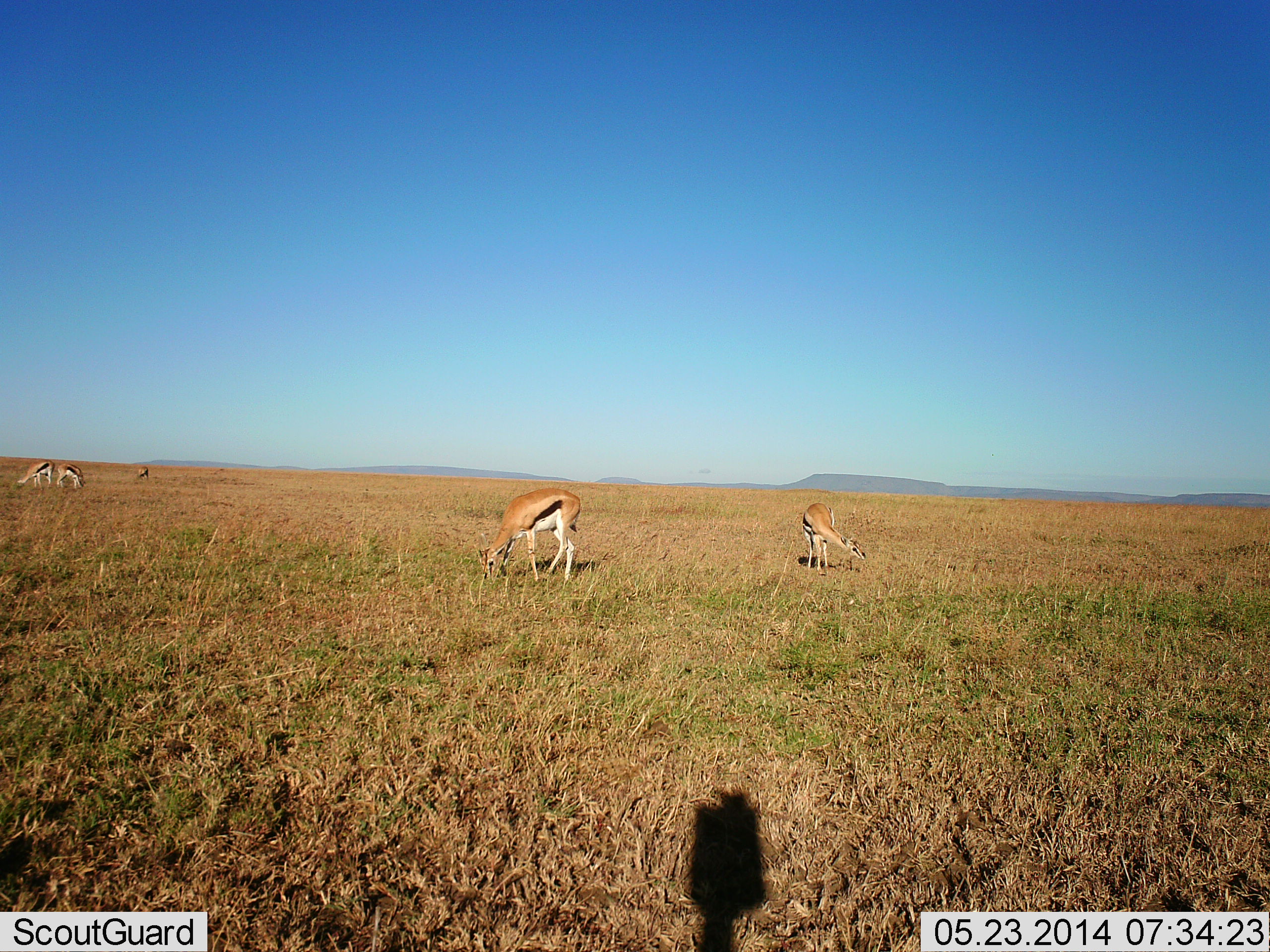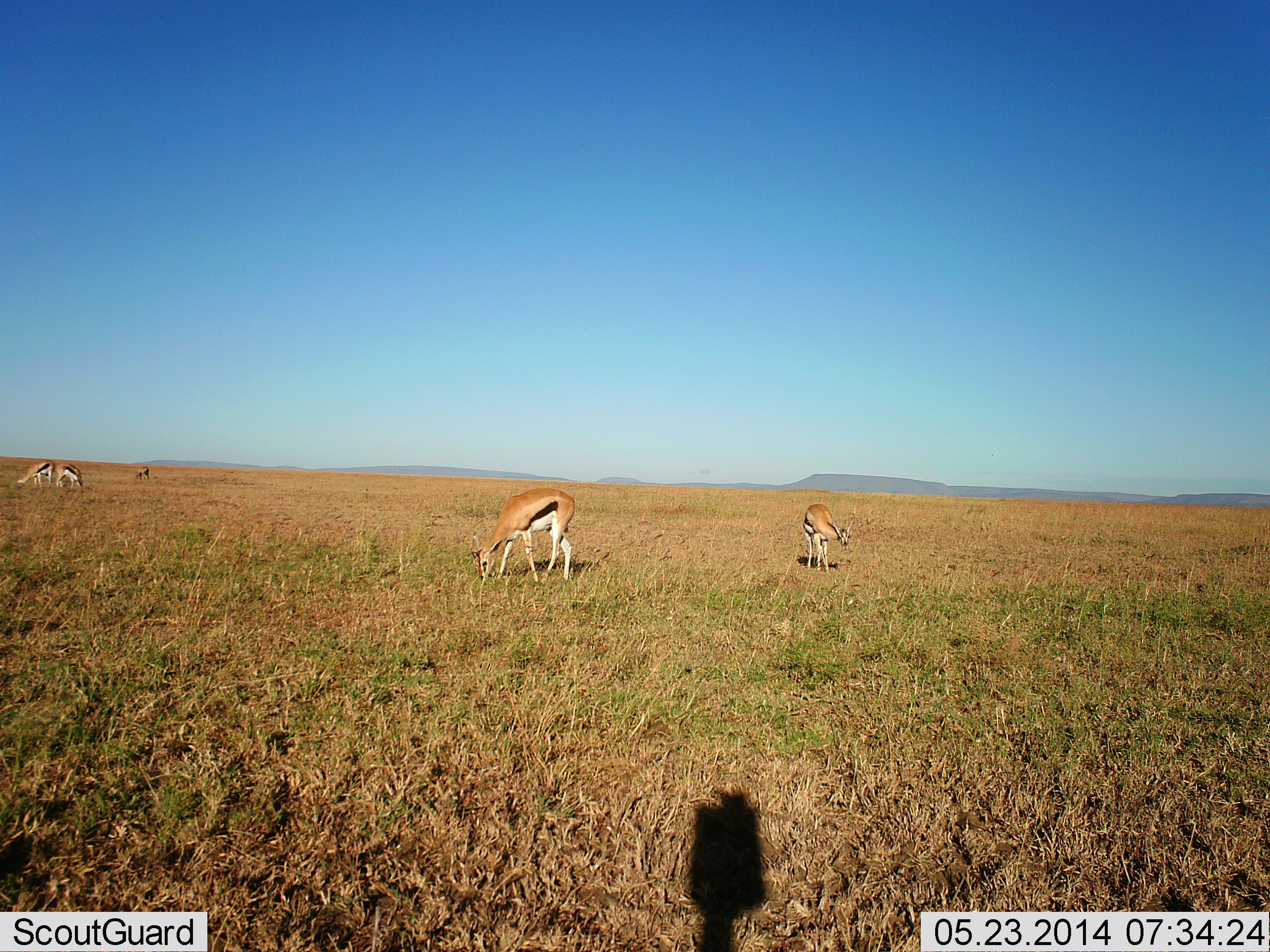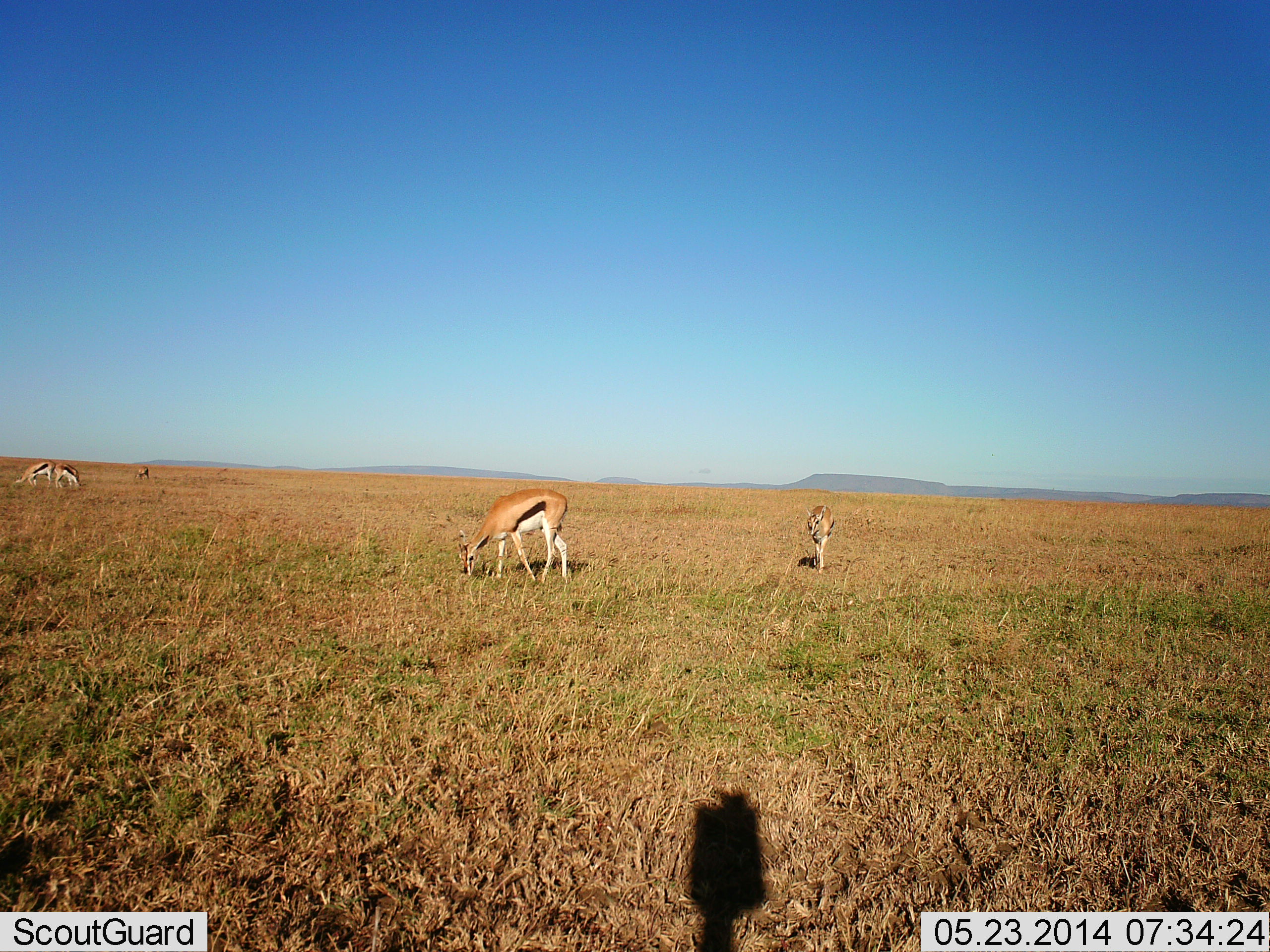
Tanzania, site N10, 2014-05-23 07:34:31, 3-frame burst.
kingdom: Animalia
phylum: Chordata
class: Mammalia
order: Artiodactyla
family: Bovidae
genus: Eudorcas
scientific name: Eudorcas thomsonii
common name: thomson's gazelle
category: gazellethomsons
Gazellethomsons (thomson's gazelle) (Eudorcas thomsonii), count 5. Behavior (volunteer vote fractions): standing 30%, resting 0%, moving 10%, interacting 0%. Young present (vote fraction): 0%. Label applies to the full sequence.